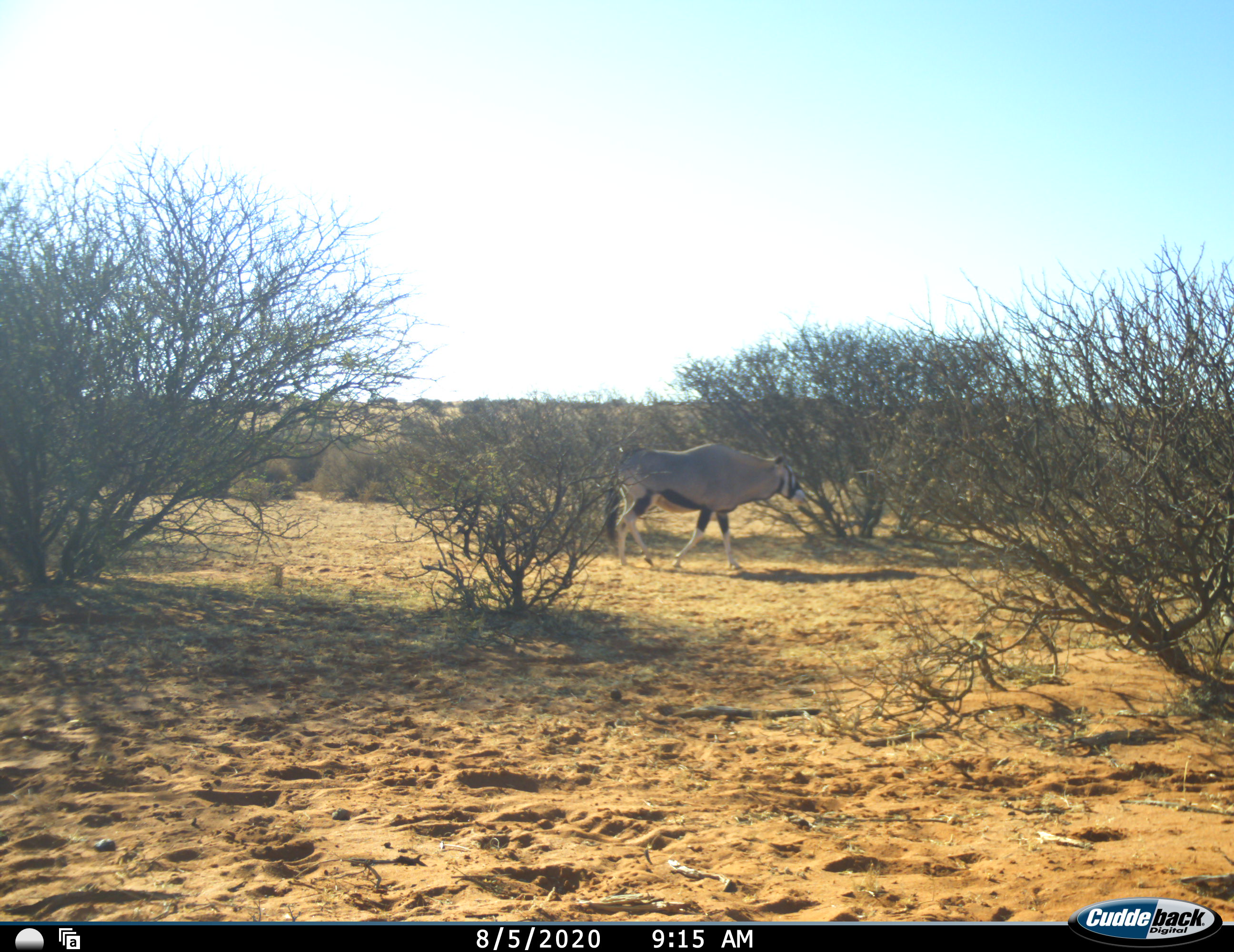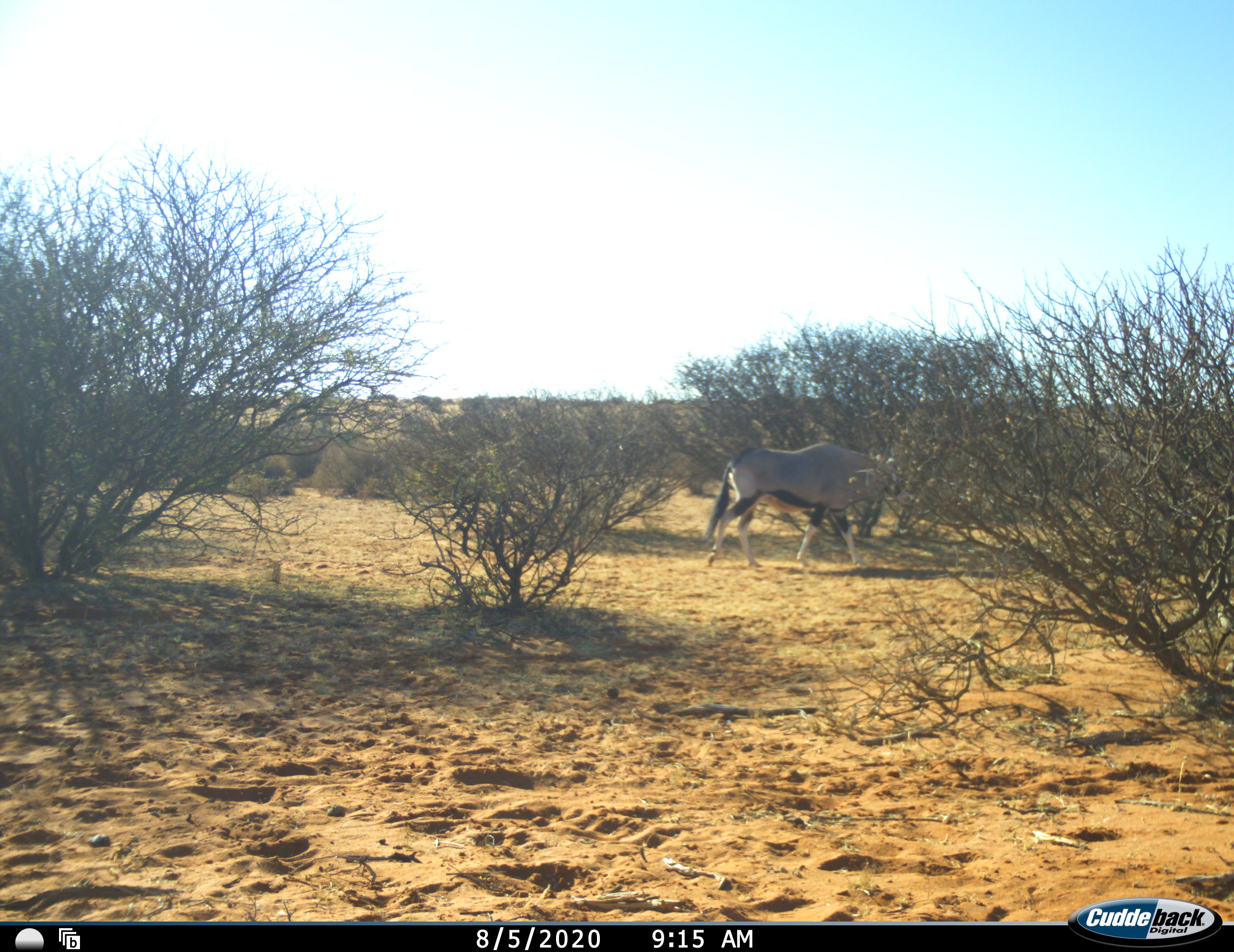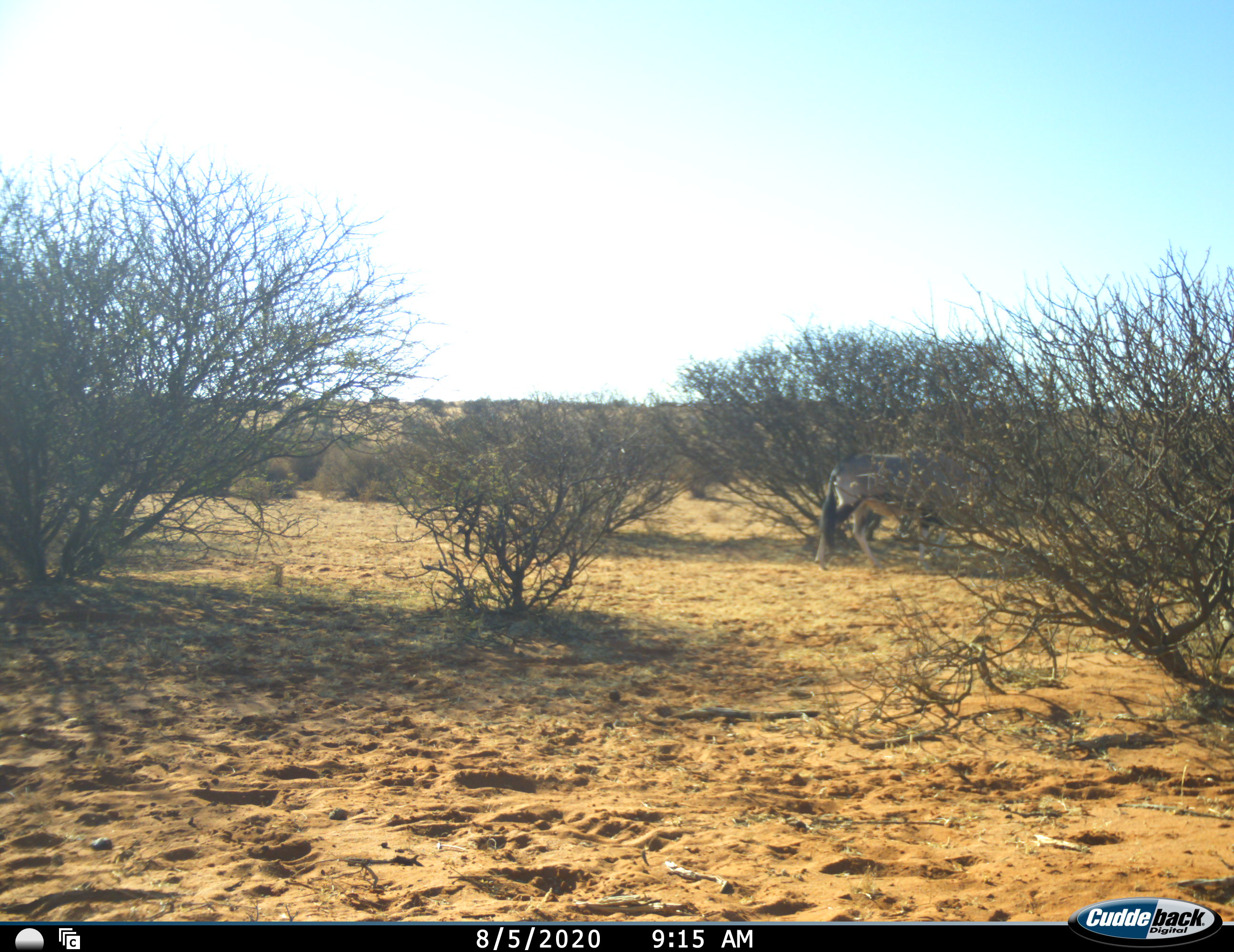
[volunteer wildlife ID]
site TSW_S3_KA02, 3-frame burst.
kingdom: Animalia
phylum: Chordata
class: Mammalia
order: Artiodactyla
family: Bovidae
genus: Oryx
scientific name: Oryx gazella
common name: gemsbok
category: oryx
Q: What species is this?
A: Oryx (gemsbok) (Oryx gazella).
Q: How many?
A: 1.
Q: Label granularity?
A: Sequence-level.